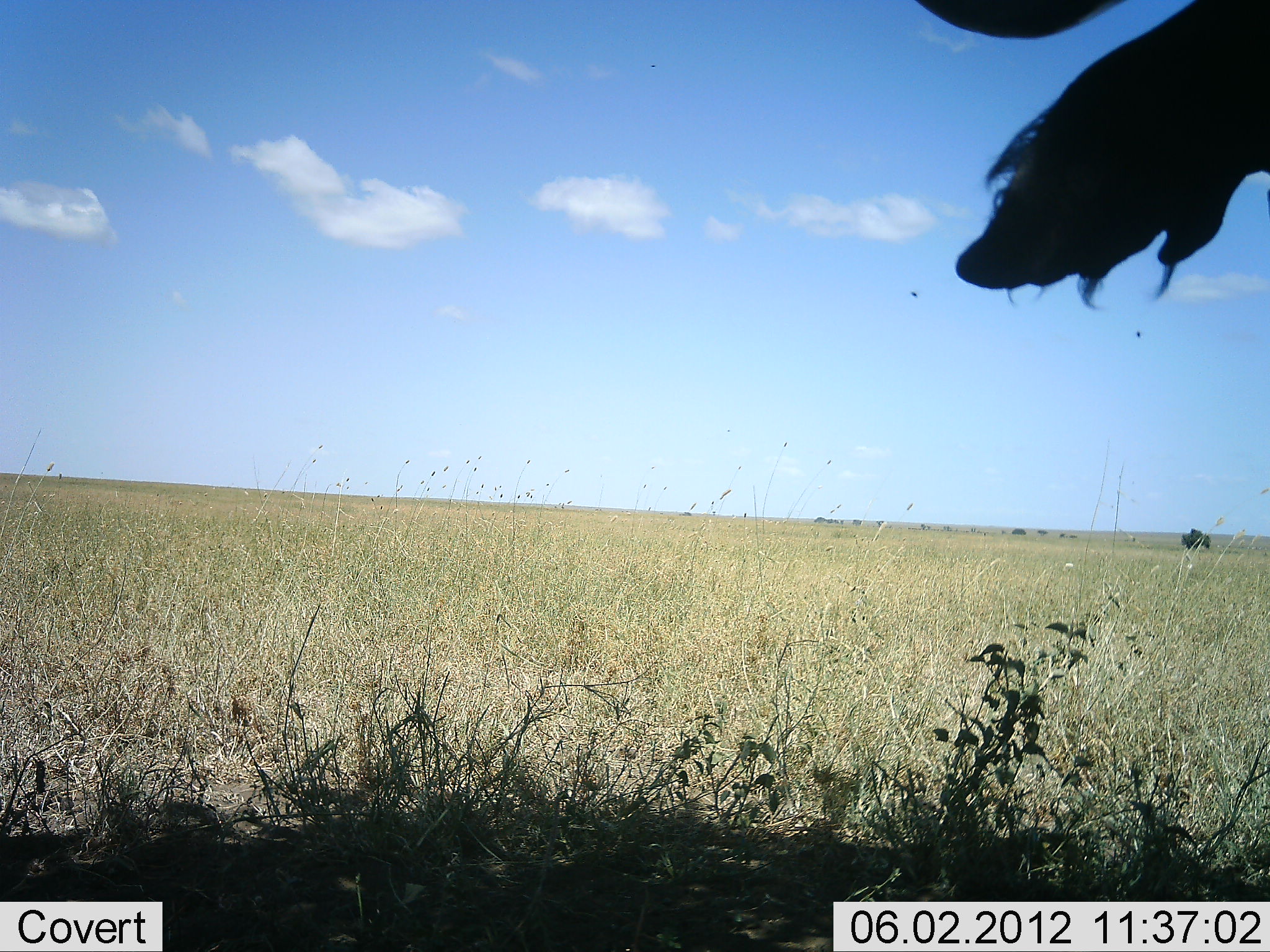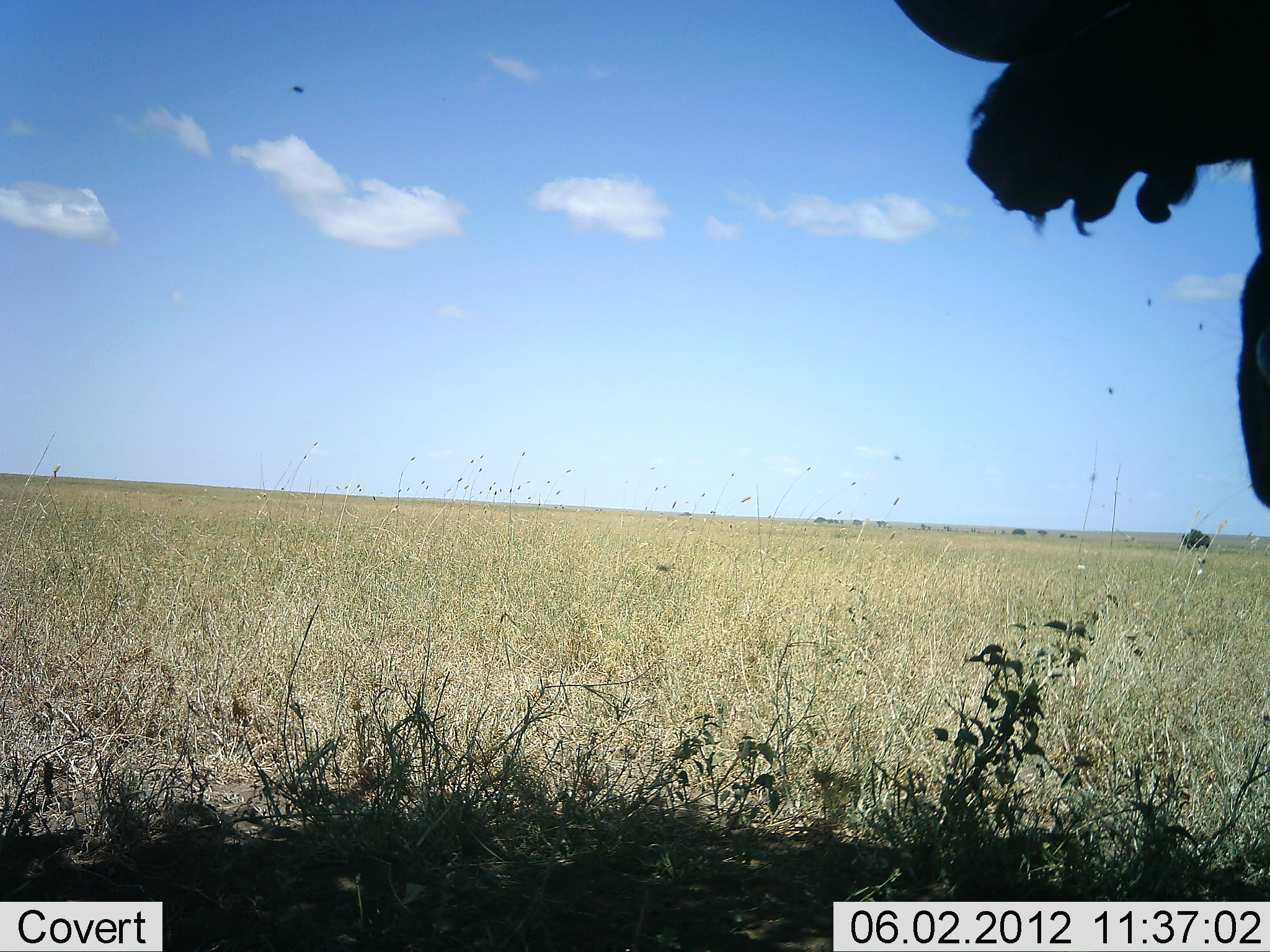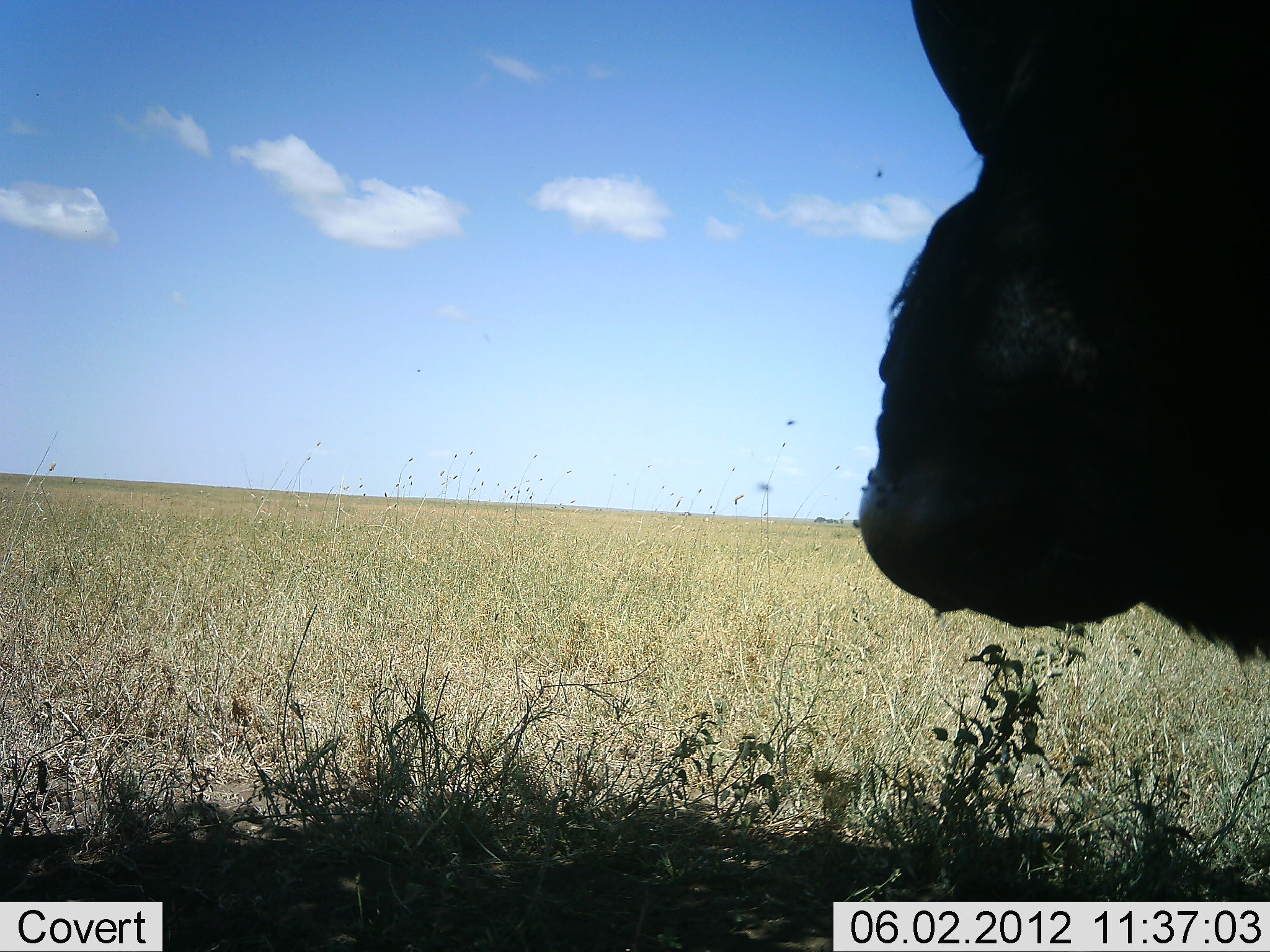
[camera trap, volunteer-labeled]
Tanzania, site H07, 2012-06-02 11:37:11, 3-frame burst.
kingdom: Animalia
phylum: Chordata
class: Mammalia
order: Artiodactyla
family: Bovidae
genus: Syncerus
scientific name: Syncerus caffer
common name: cape buffalo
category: buffalo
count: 1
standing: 80%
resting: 20%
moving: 10%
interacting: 0%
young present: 0%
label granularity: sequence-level